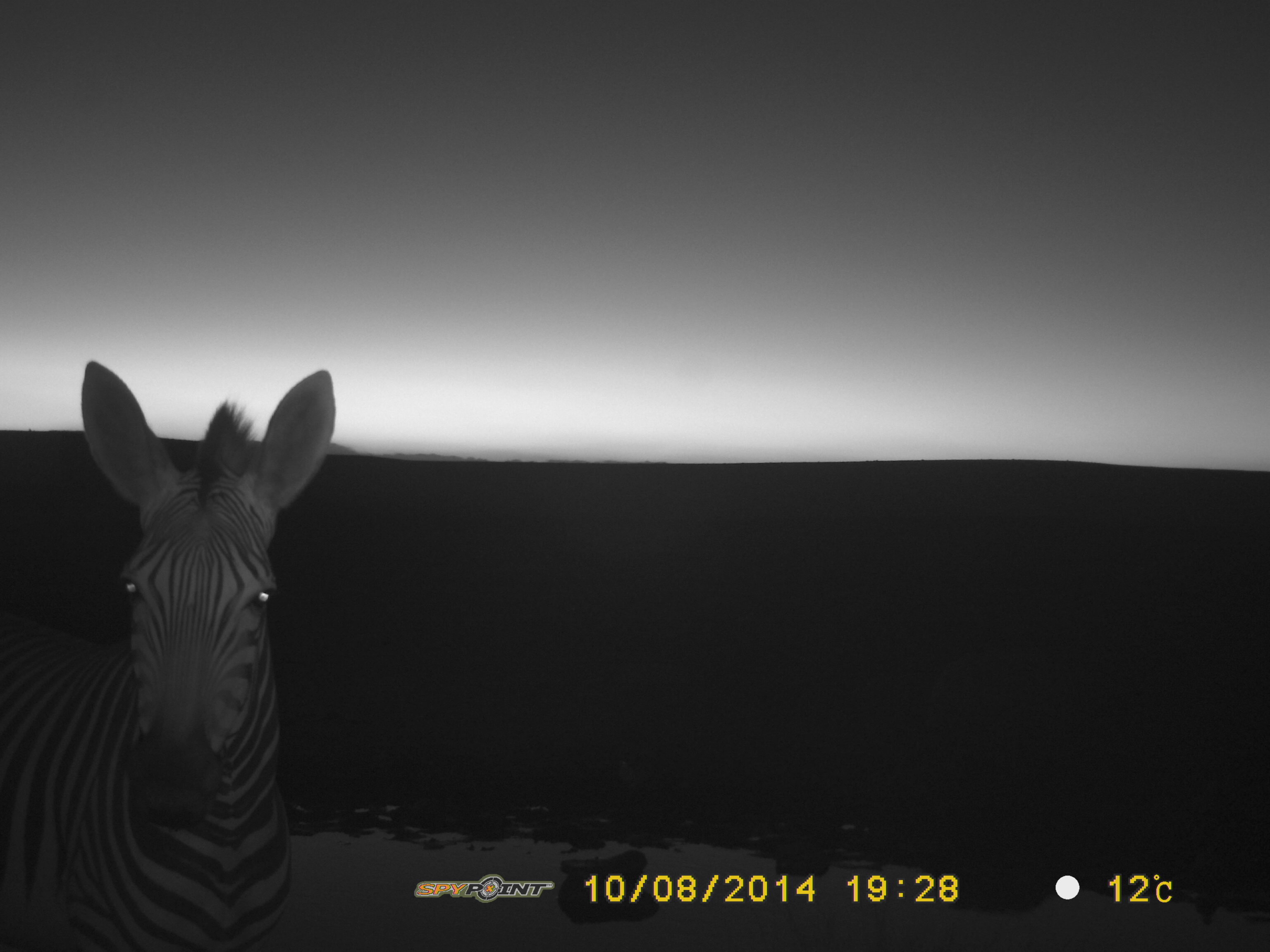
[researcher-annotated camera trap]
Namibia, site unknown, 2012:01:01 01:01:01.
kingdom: Animalia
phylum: Chordata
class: Mammalia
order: Perissodactyla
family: Equidae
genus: Equus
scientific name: Equus zebra hartmannae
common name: hartmann's mountain zebra